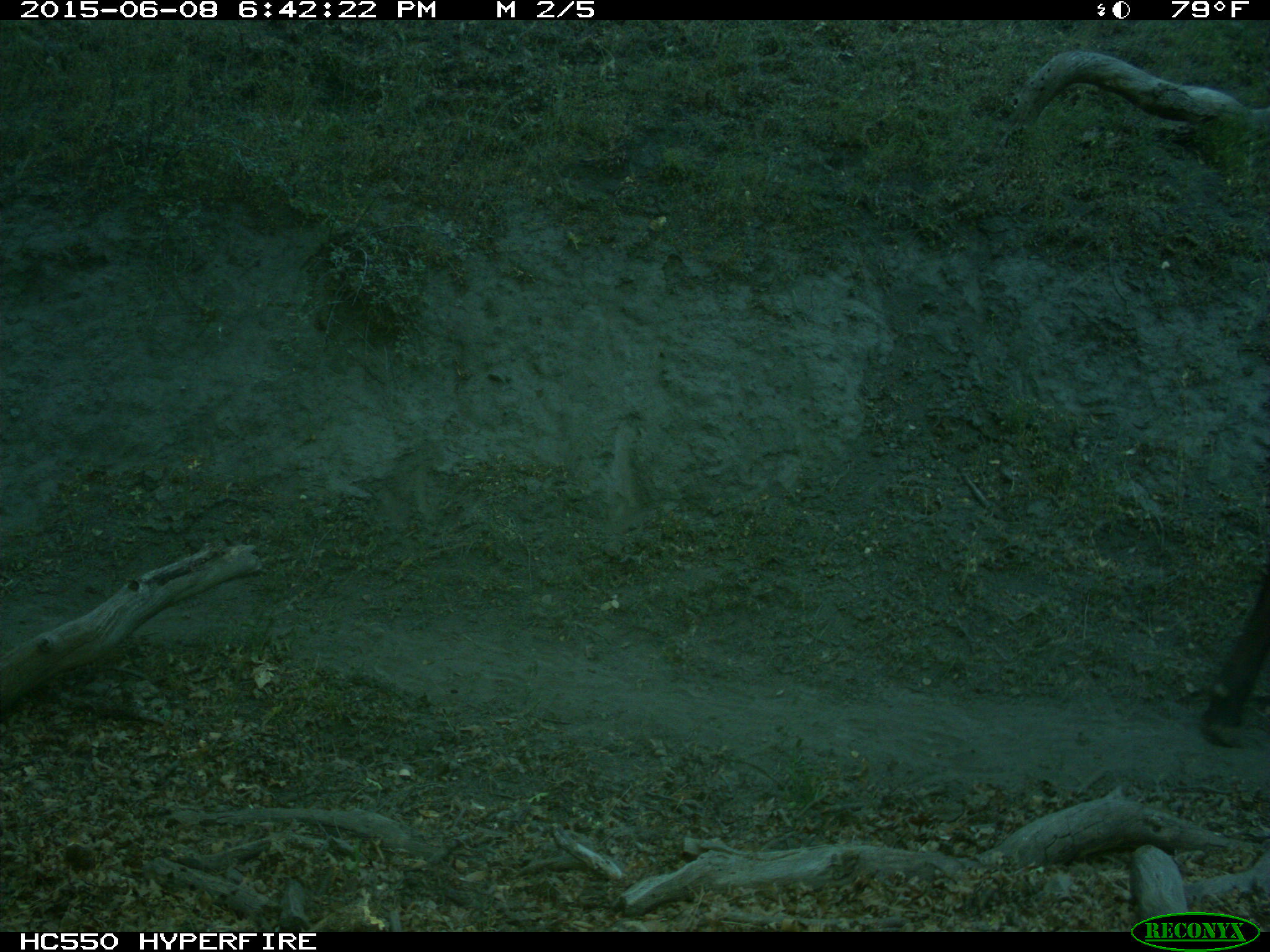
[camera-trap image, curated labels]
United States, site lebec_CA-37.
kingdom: Animalia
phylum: Chordata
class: Mammalia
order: Artiodactyla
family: Bovidae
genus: Bos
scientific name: Bos taurus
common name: domestic cow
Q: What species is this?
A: Bos taurus (domestic cow).